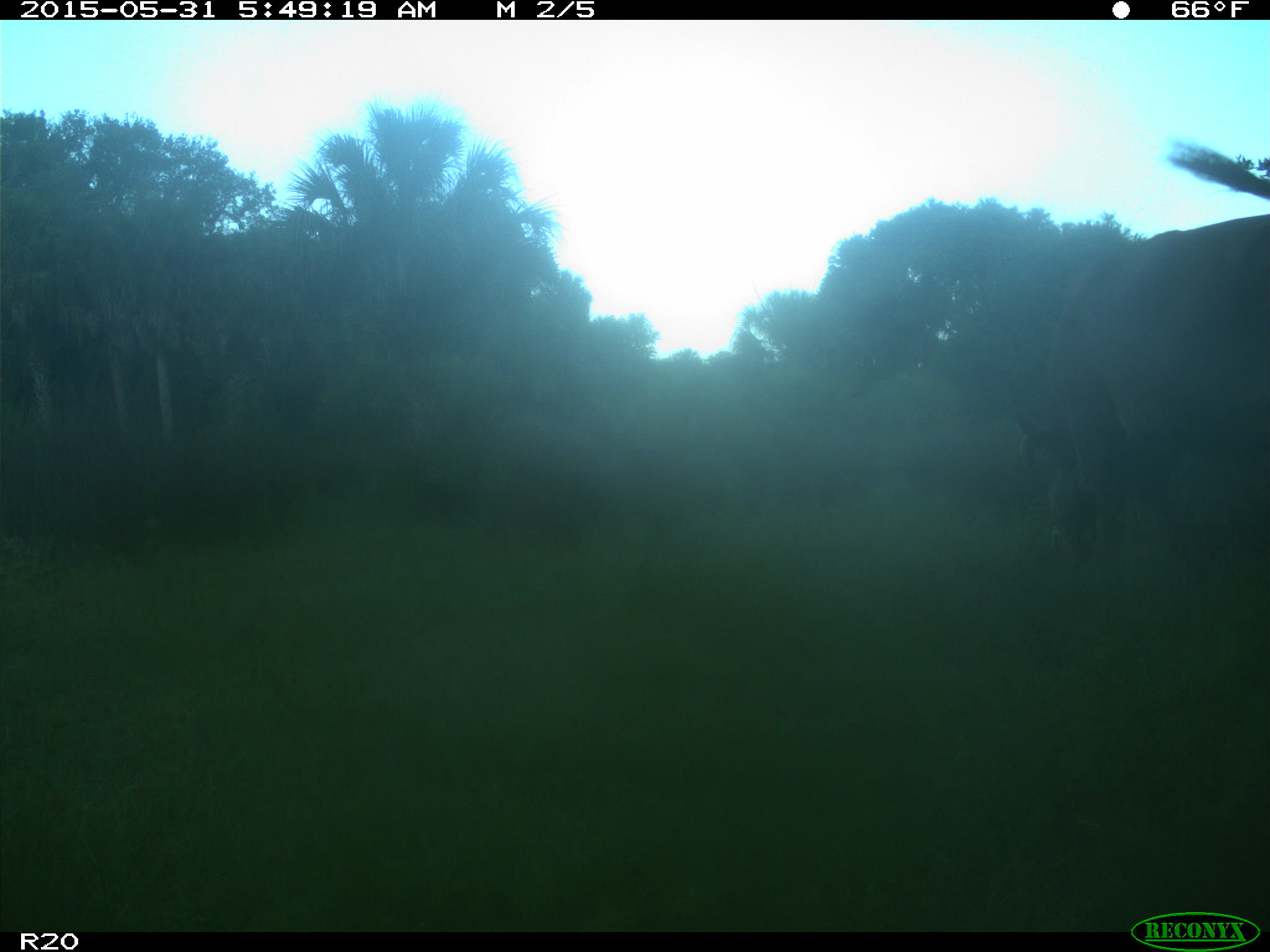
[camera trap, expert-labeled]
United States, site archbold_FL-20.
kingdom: Animalia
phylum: Chordata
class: Mammalia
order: Artiodactyla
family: Bovidae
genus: Bos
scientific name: Bos taurus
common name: domestic cow